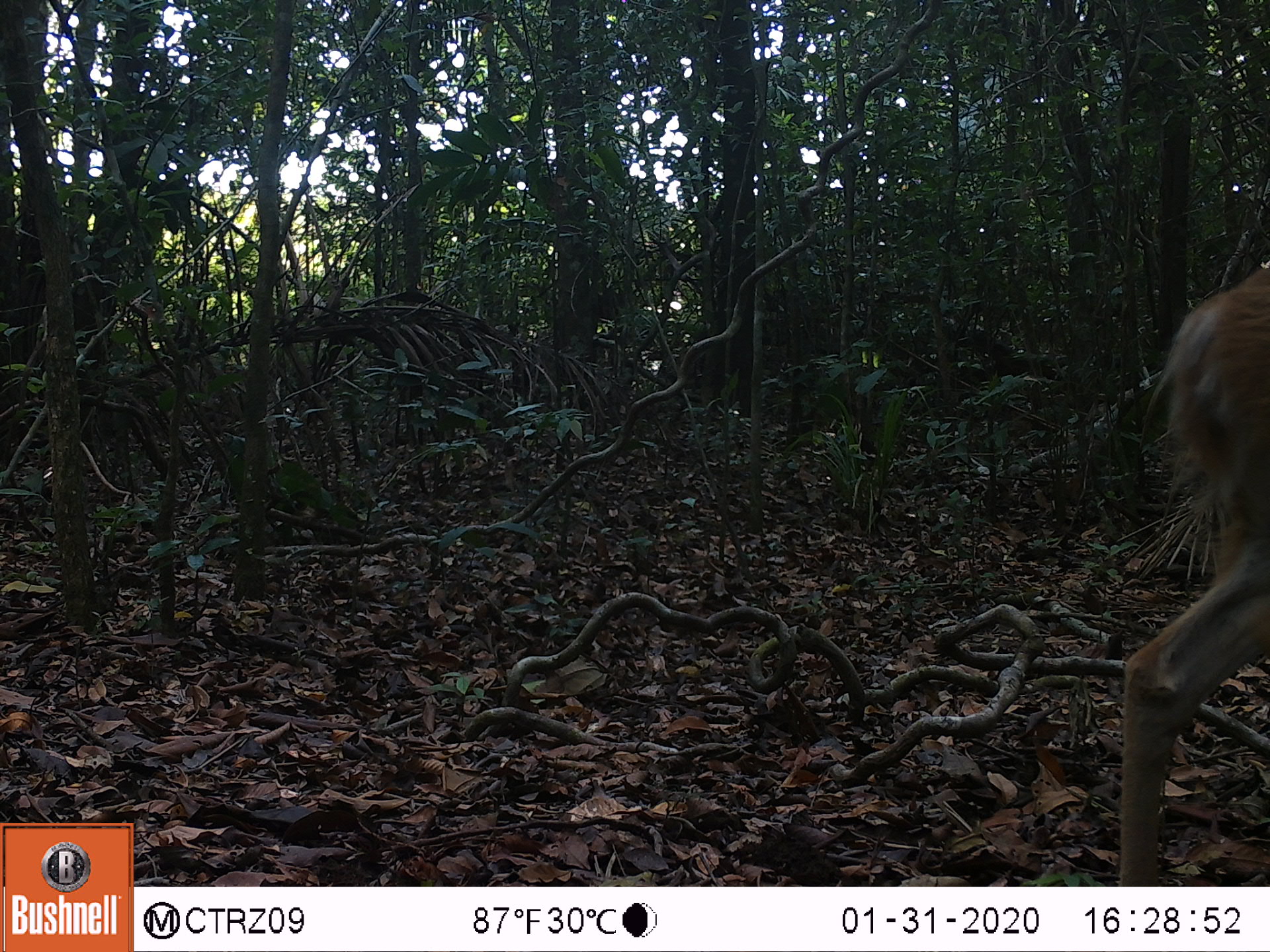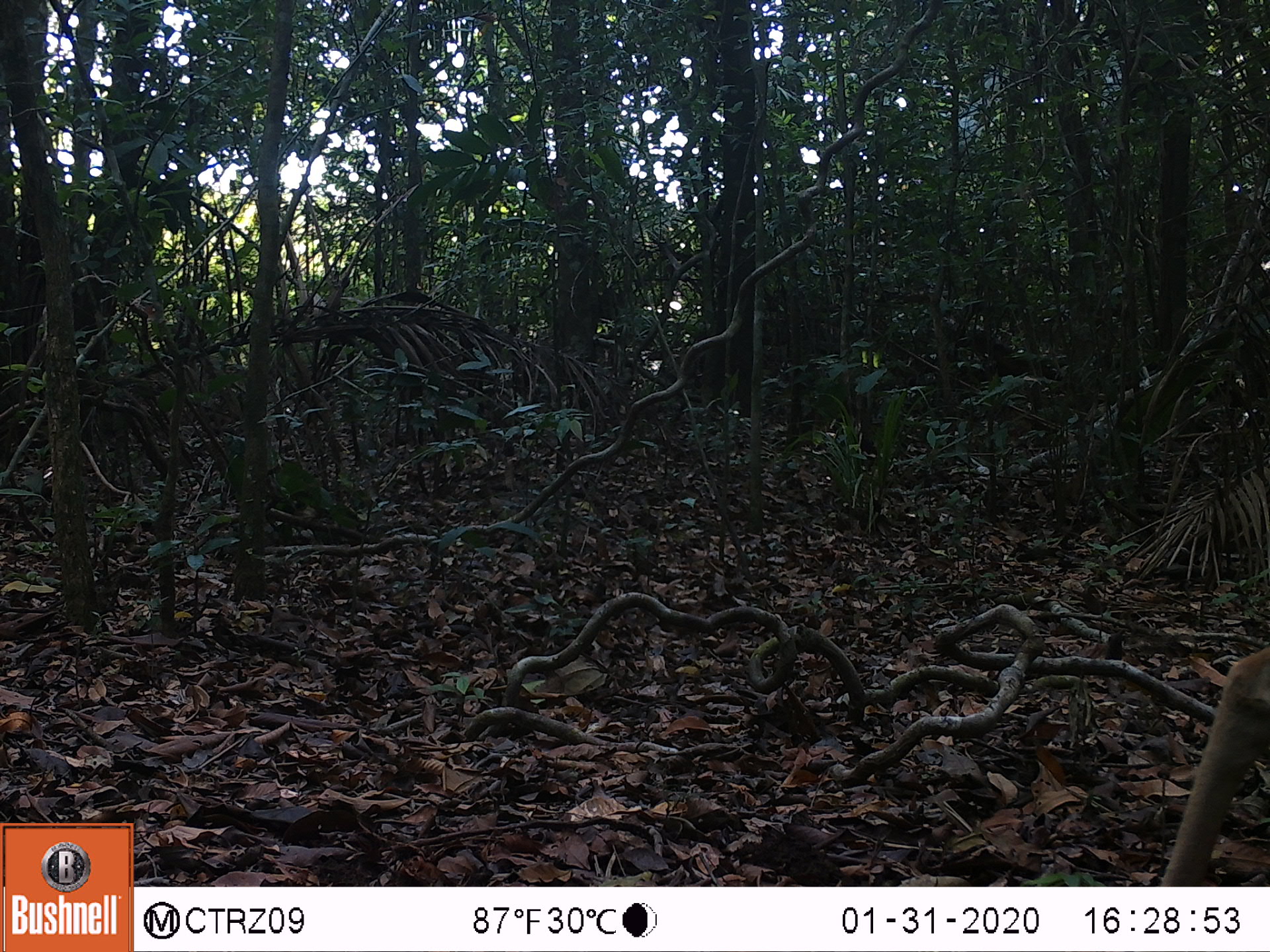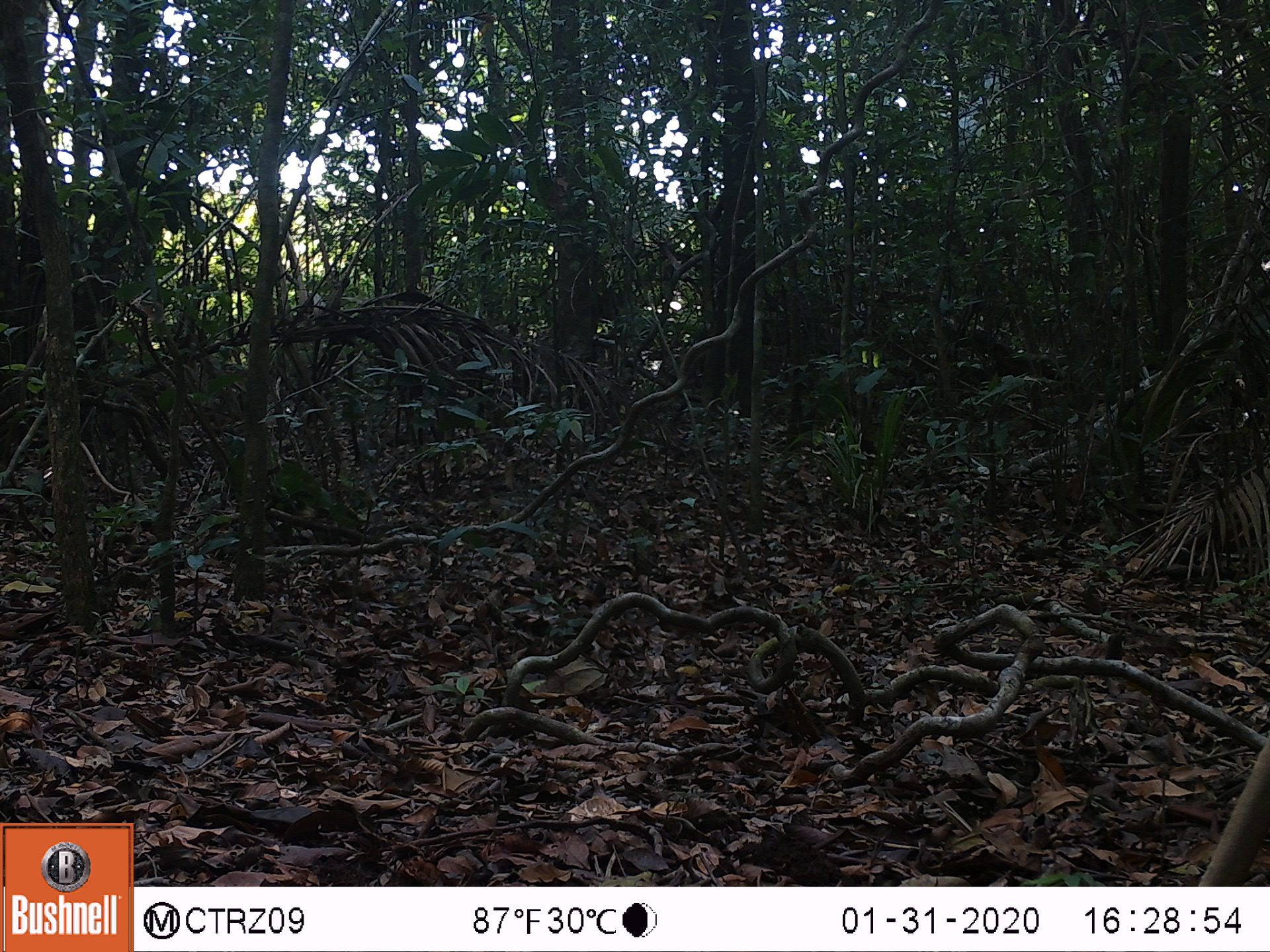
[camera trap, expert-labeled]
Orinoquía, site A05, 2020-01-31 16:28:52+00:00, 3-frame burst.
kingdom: Animalia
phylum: Chordata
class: Mammalia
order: Artiodactyla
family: Cervidae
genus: Odocoileus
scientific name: Odocoileus virginianus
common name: white-tailed deer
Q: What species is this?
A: White-tailed deer (Odocoileus virginianus).